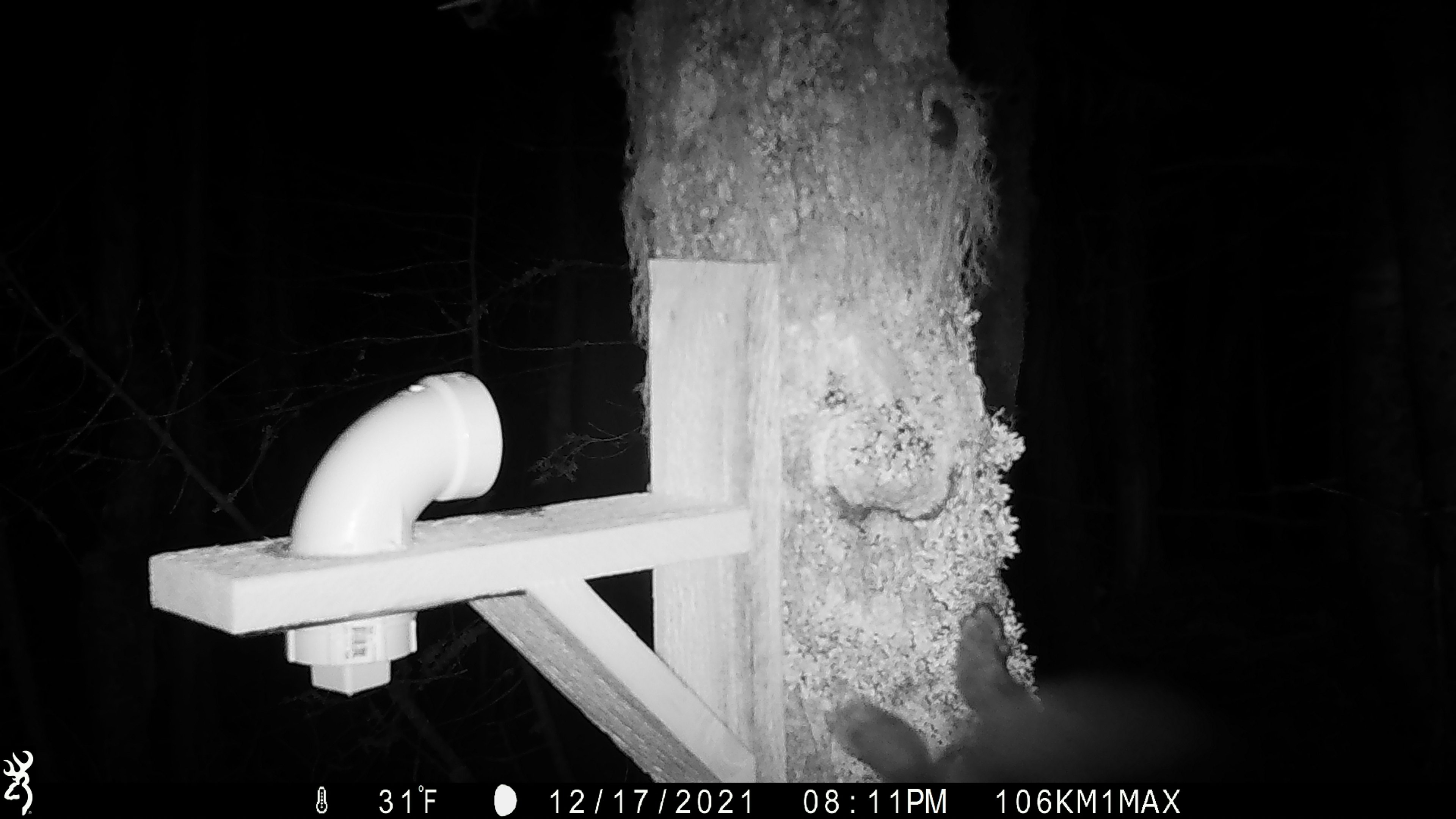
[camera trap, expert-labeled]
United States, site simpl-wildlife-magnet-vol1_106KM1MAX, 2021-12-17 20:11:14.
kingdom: Animalia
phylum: Chordata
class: Mammalia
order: Carnivora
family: Mustelidae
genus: Martes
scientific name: Martes americana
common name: american marten